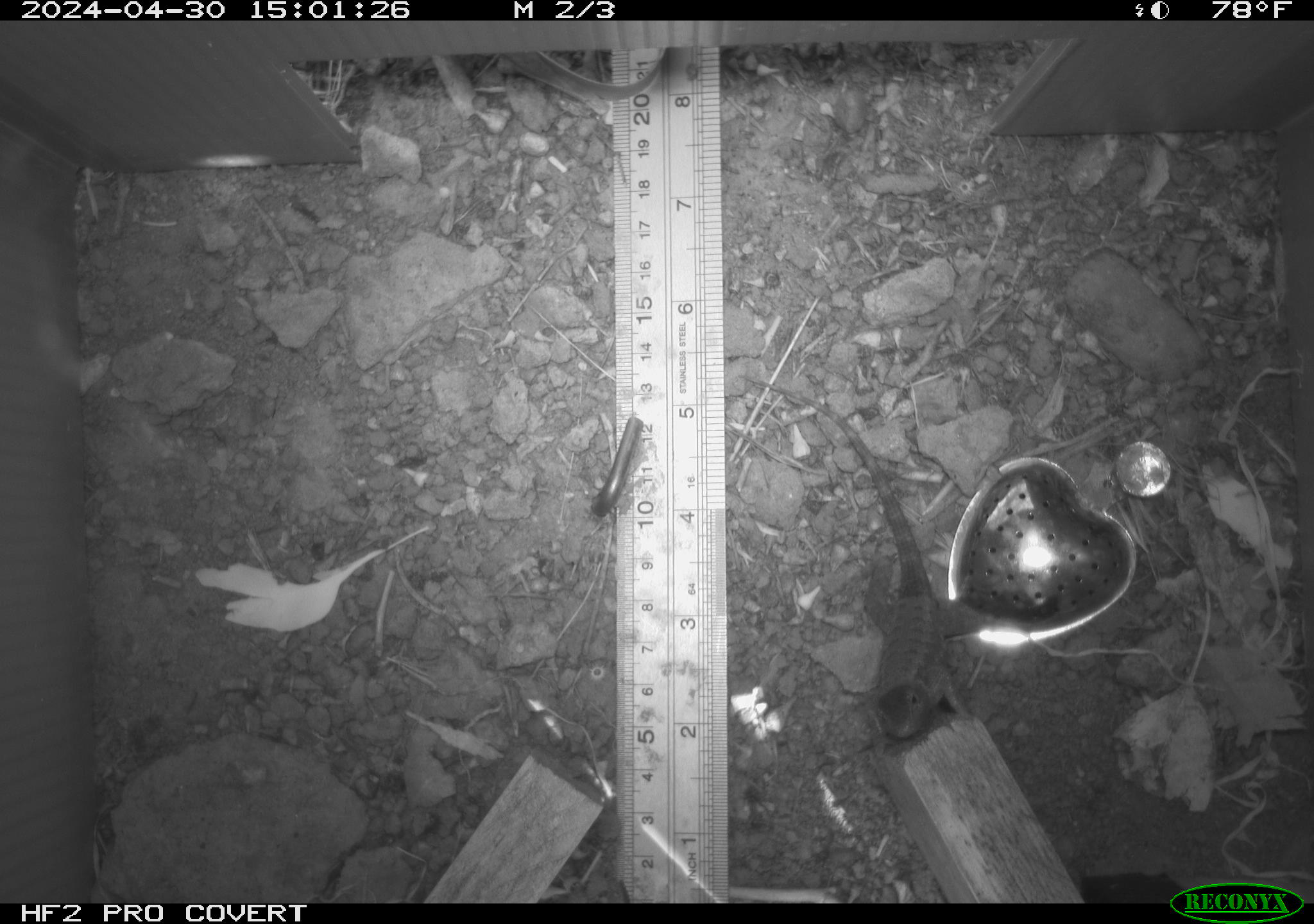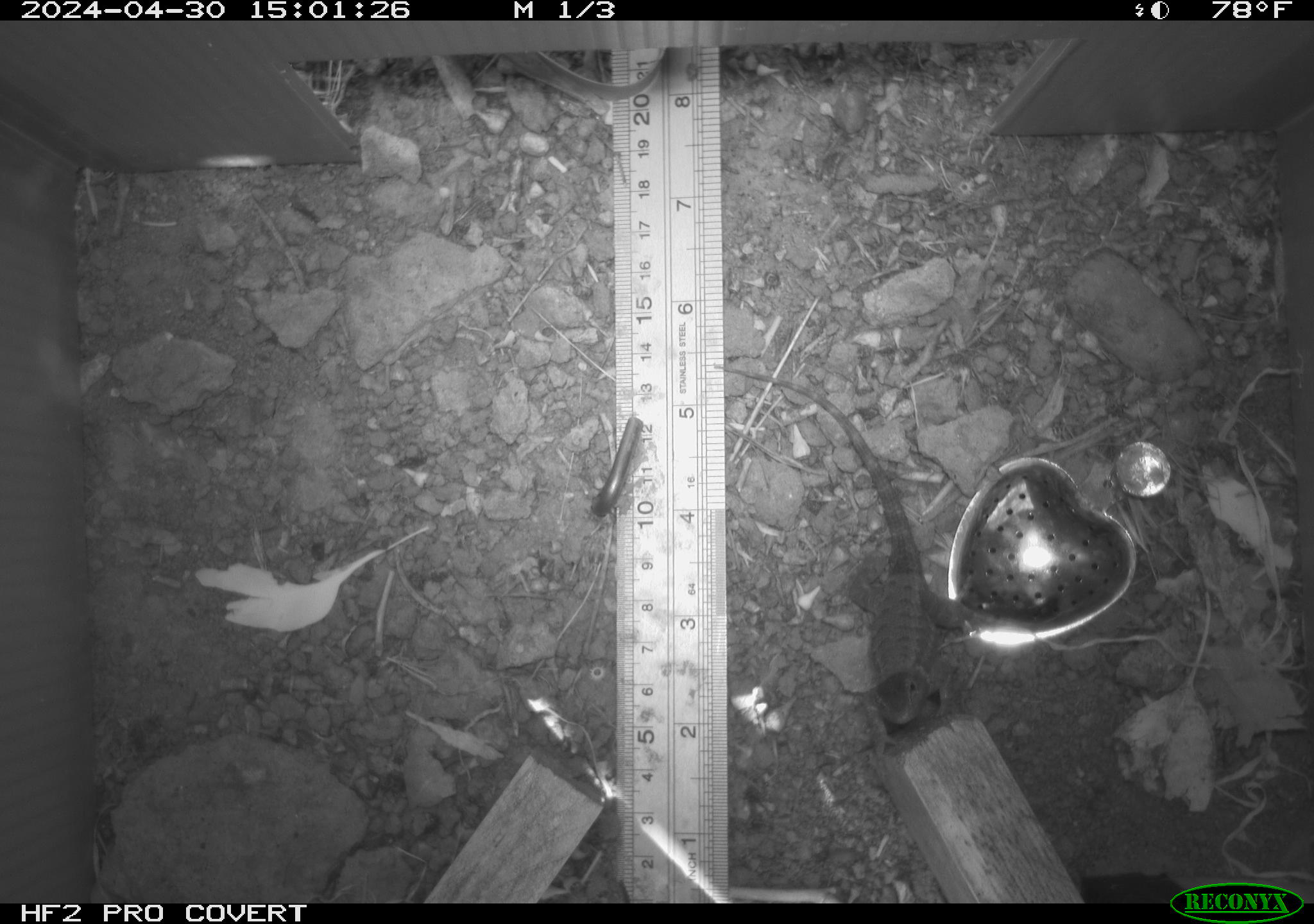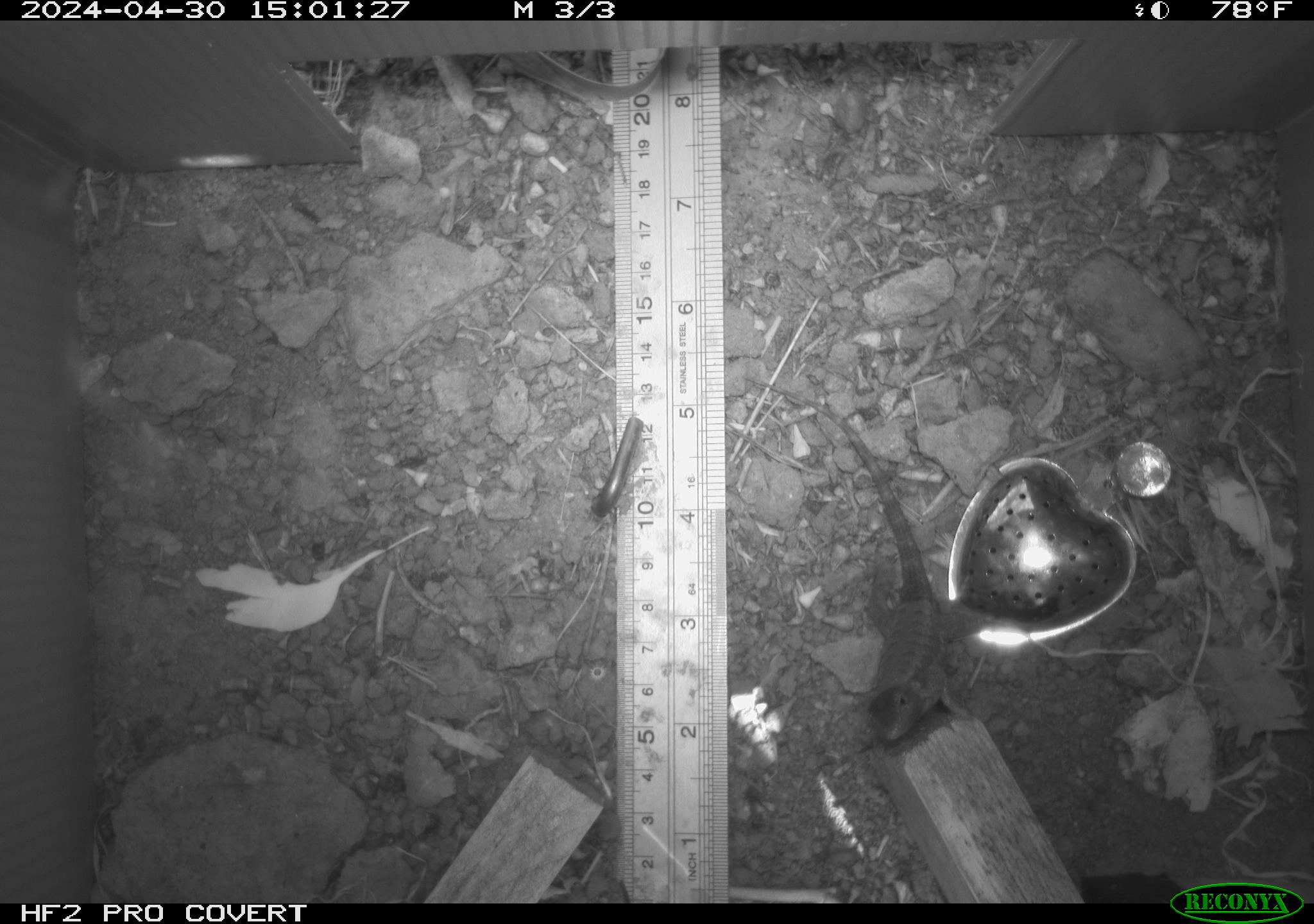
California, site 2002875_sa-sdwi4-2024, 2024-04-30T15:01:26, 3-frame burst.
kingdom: Animalia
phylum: Chordata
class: Reptilia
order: Squamata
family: Phrynosomatidae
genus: Sceloporus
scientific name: Sceloporus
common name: spiny lizards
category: sceloporus species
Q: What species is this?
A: Sceloporus species (spiny lizards) (Sceloporus).